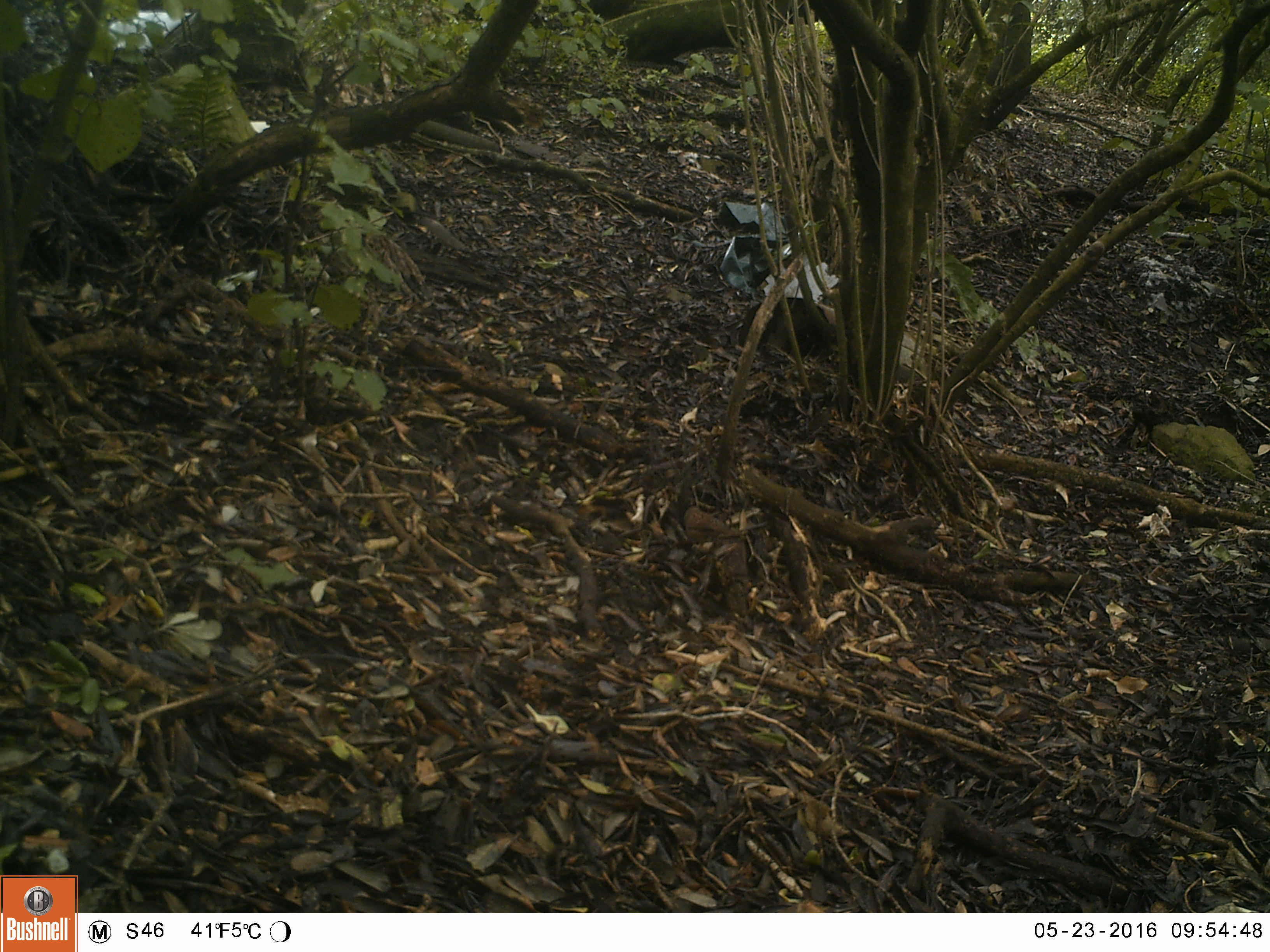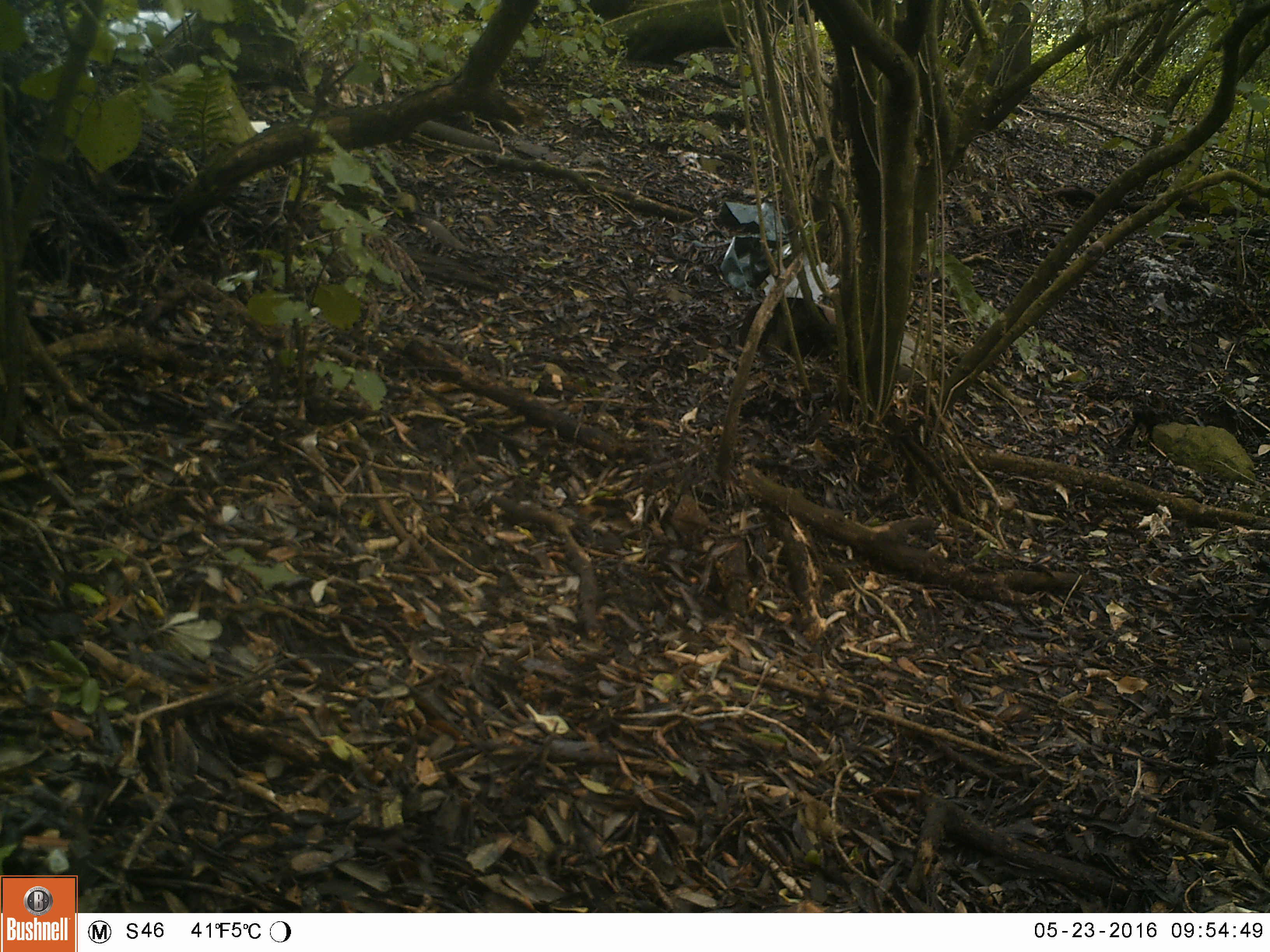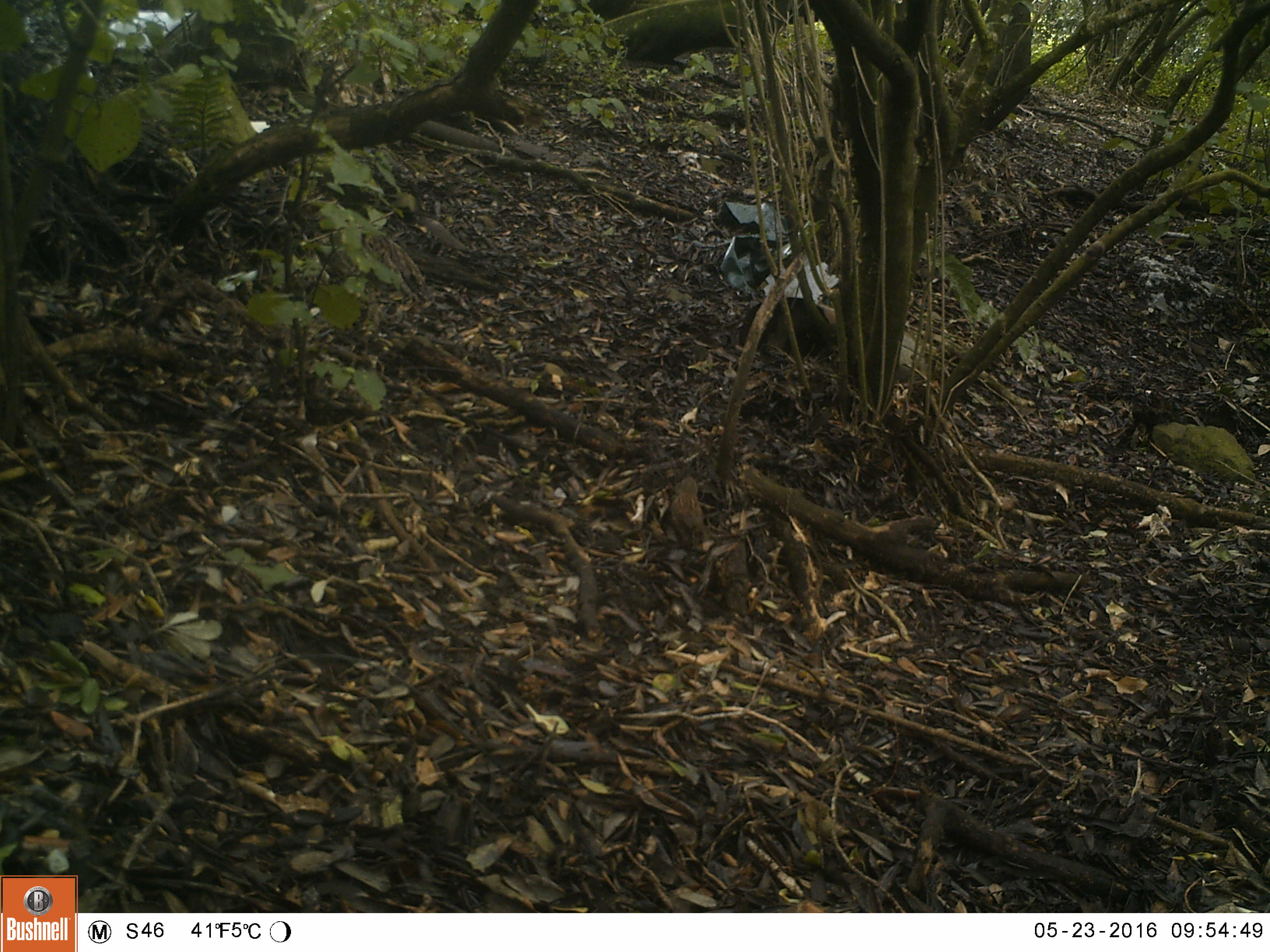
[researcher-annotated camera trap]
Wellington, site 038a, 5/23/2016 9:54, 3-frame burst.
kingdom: Animalia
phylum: Chordata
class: Aves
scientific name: Aves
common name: bird